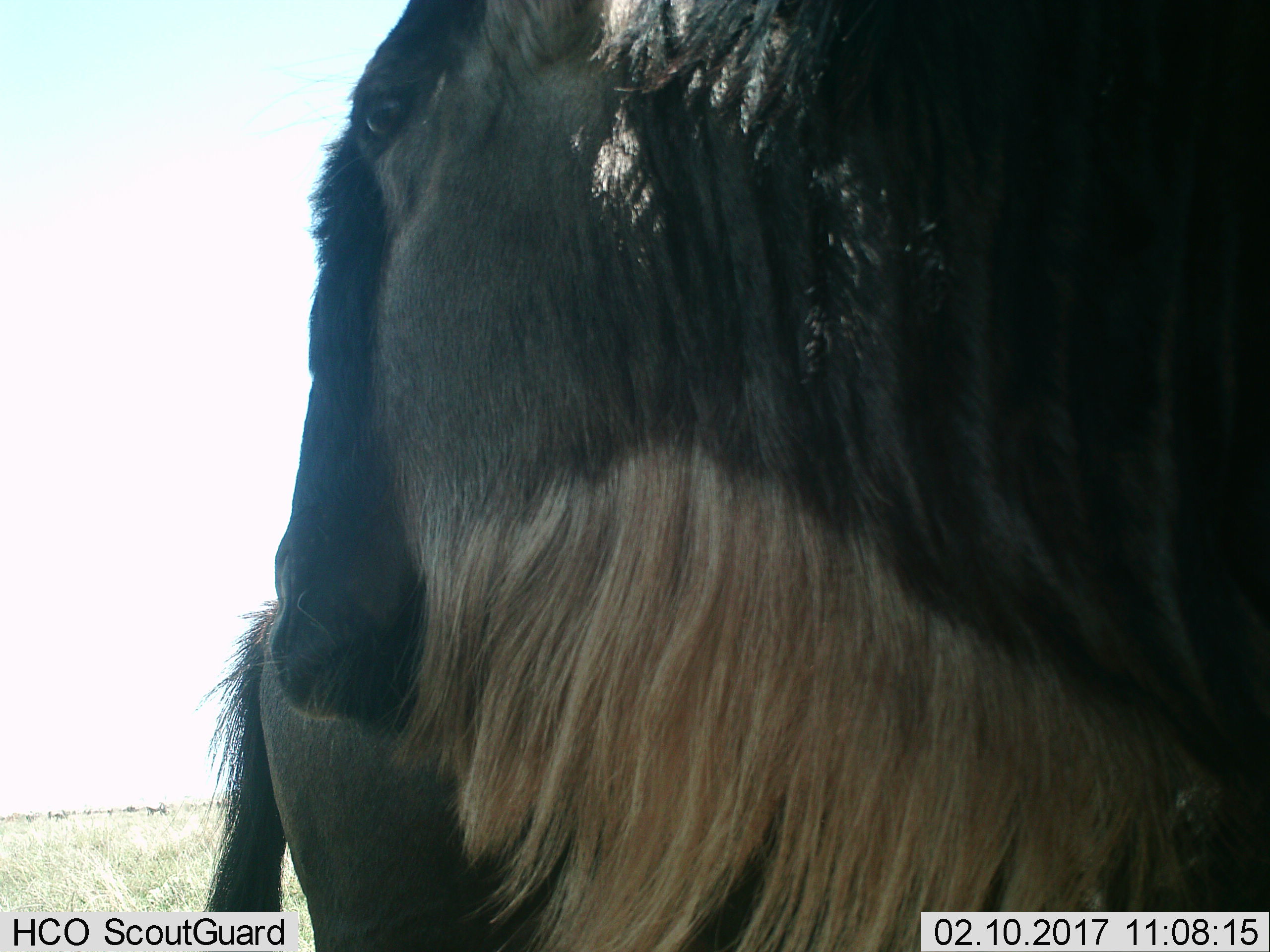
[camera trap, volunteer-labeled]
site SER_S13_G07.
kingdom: Animalia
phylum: Chordata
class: Mammalia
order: Artiodactyla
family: Bovidae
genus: Connochaetes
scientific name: Connochaetes taurinus taurinus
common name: blue wildebeest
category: wildebeestblue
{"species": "wildebeestblue (blue wildebeest) (Connochaetes taurinus taurinus)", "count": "1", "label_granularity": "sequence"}